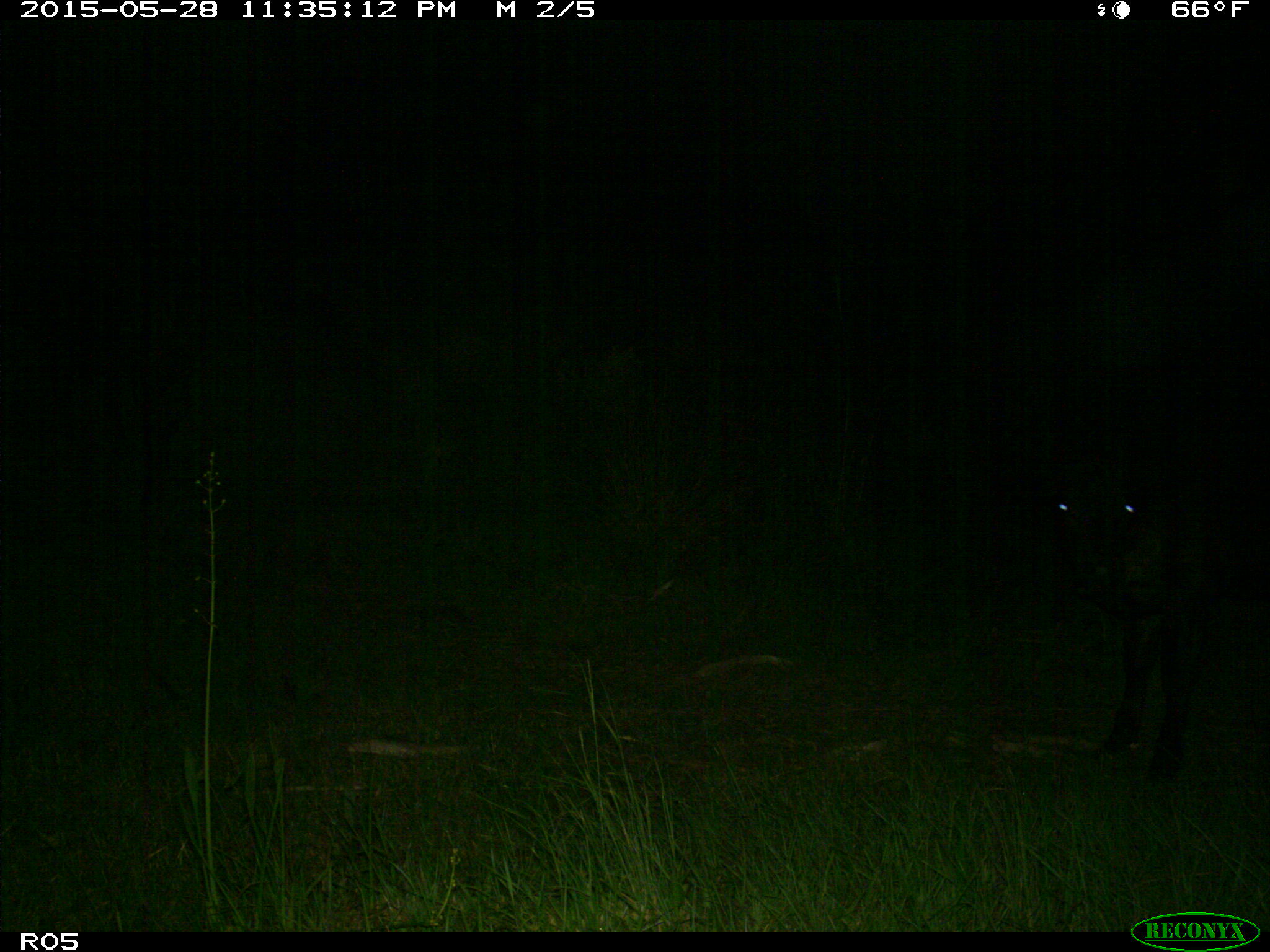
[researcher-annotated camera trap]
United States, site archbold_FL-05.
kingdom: Animalia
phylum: Chordata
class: Mammalia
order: Artiodactyla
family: Bovidae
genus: Bos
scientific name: Bos taurus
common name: domestic cow